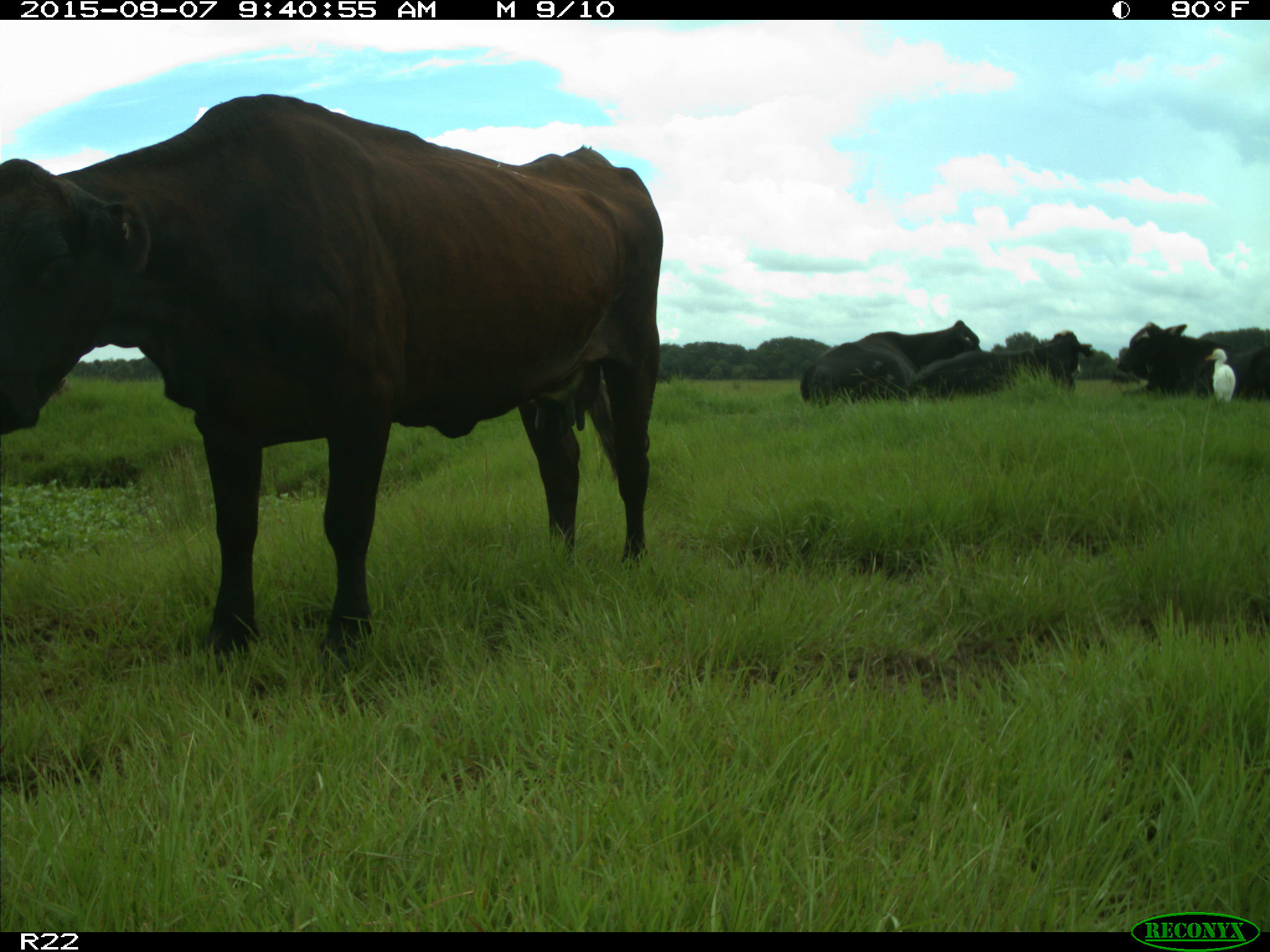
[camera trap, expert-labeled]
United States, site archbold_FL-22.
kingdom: Animalia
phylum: Chordata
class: Mammalia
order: Artiodactyla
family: Bovidae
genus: Bos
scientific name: Bos taurus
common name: domestic cow